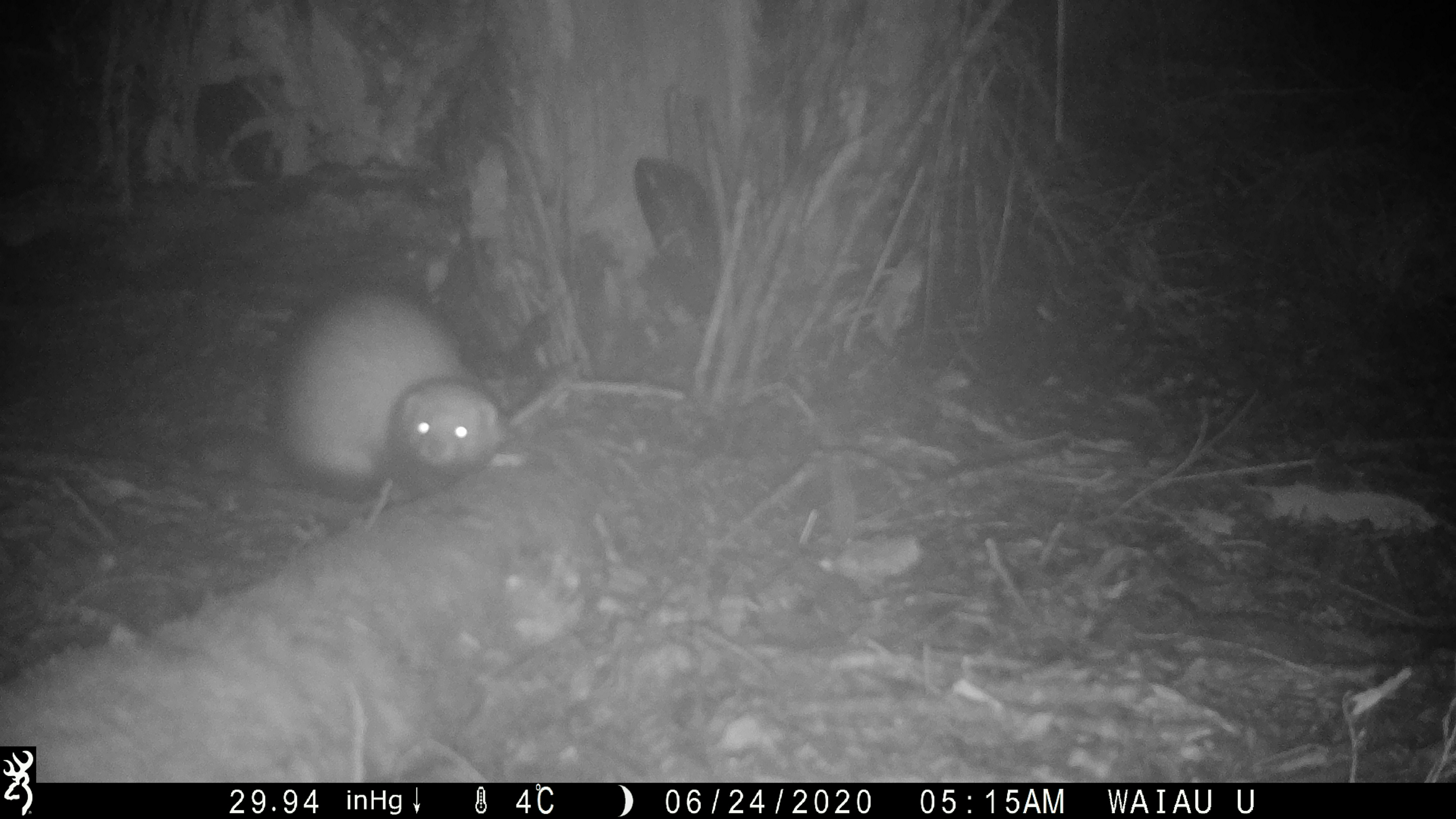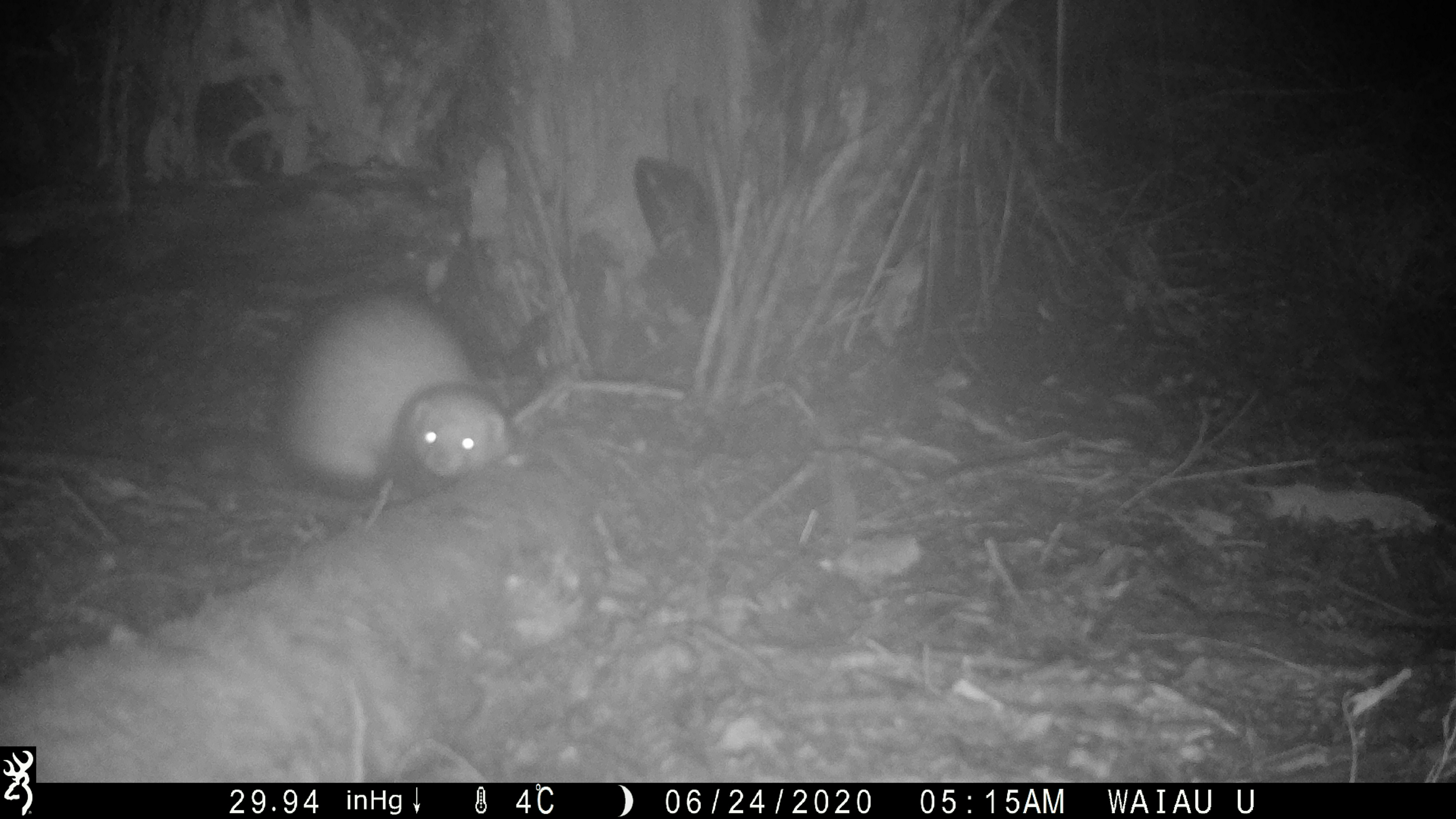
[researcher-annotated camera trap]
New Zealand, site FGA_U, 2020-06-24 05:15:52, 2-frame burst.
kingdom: Animalia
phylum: Chordata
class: Mammalia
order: Carnivora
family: Mustelidae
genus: Mustela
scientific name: Mustela furo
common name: ferret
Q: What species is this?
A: Ferret (Mustela furo).